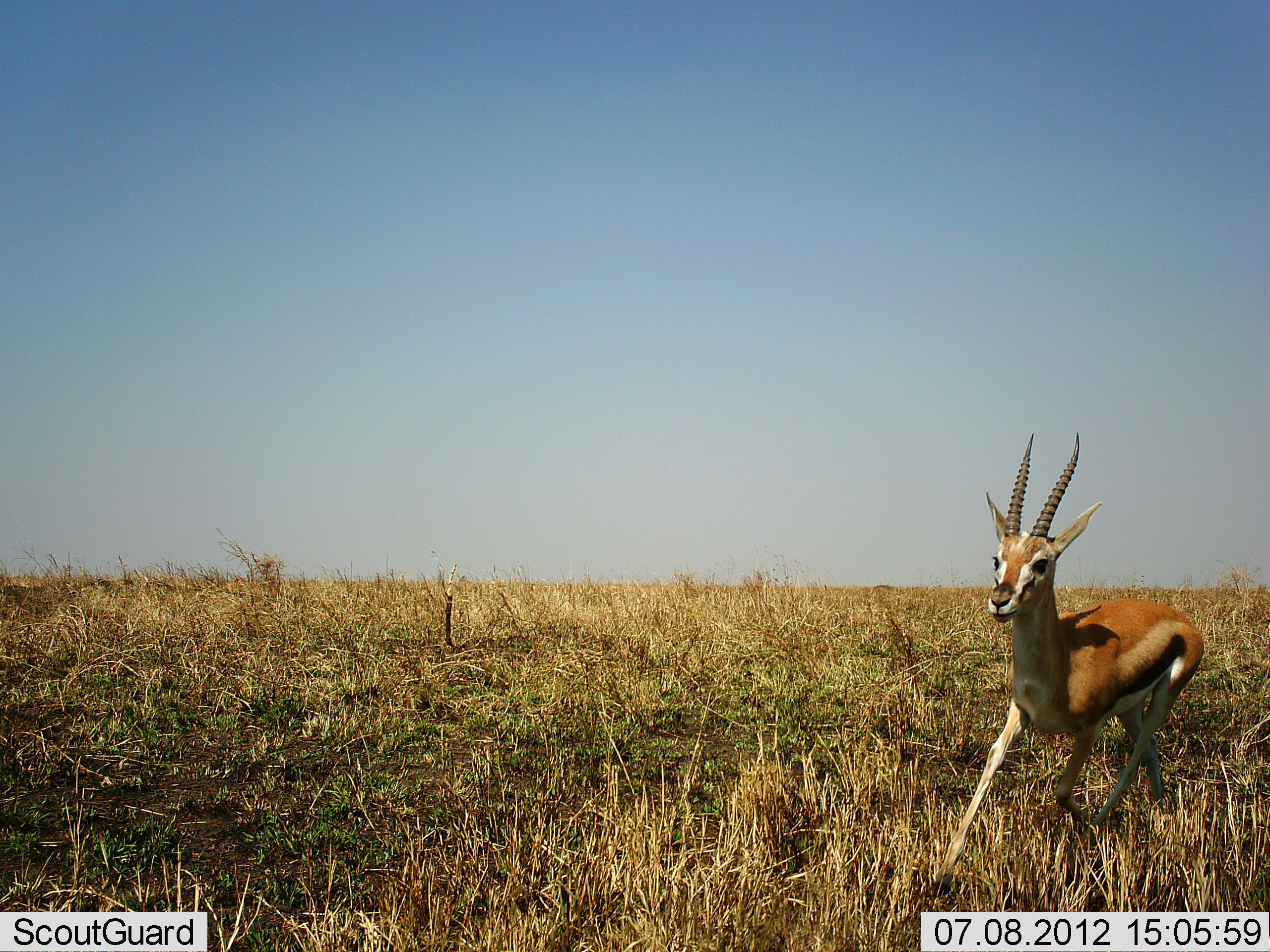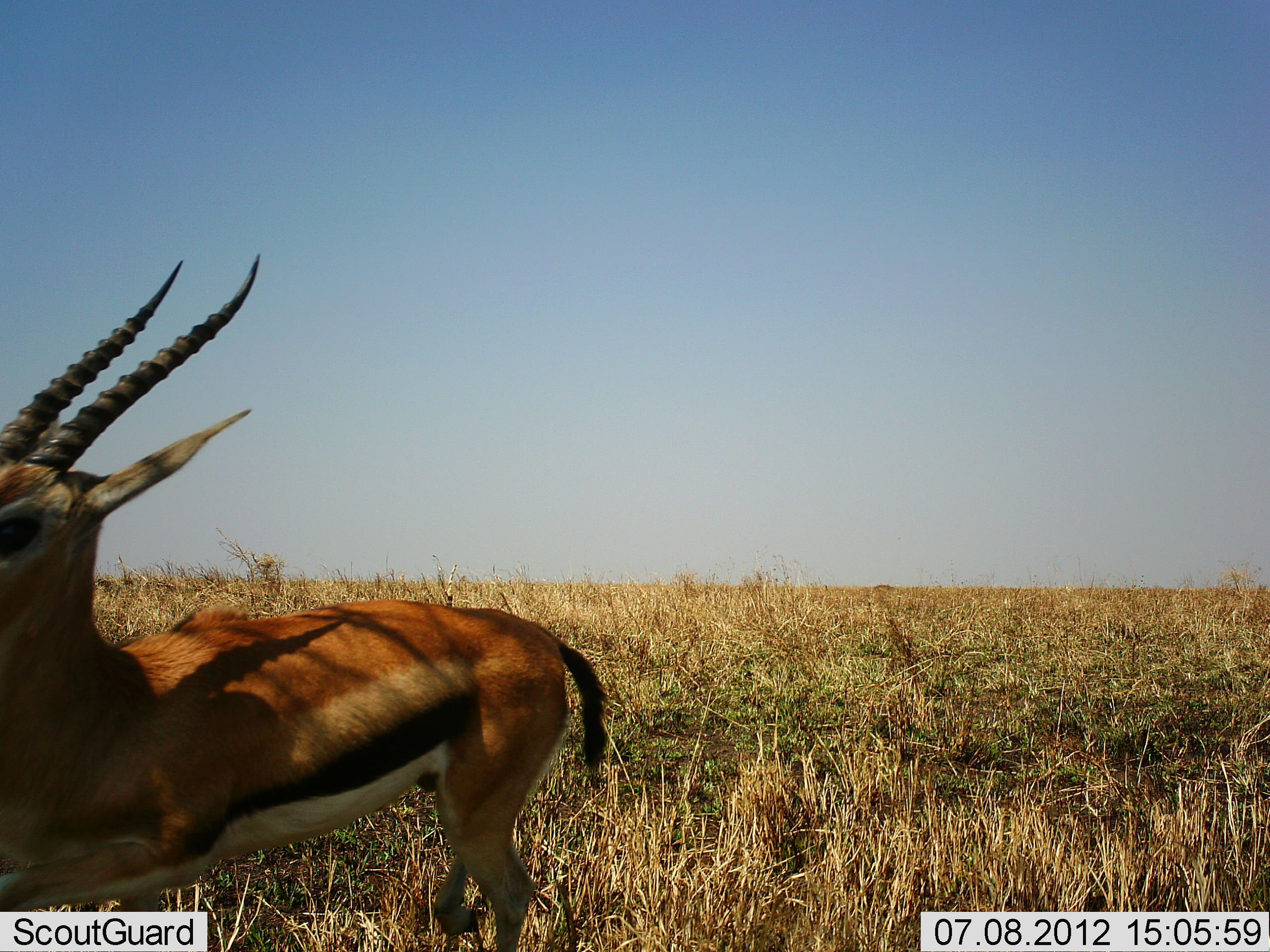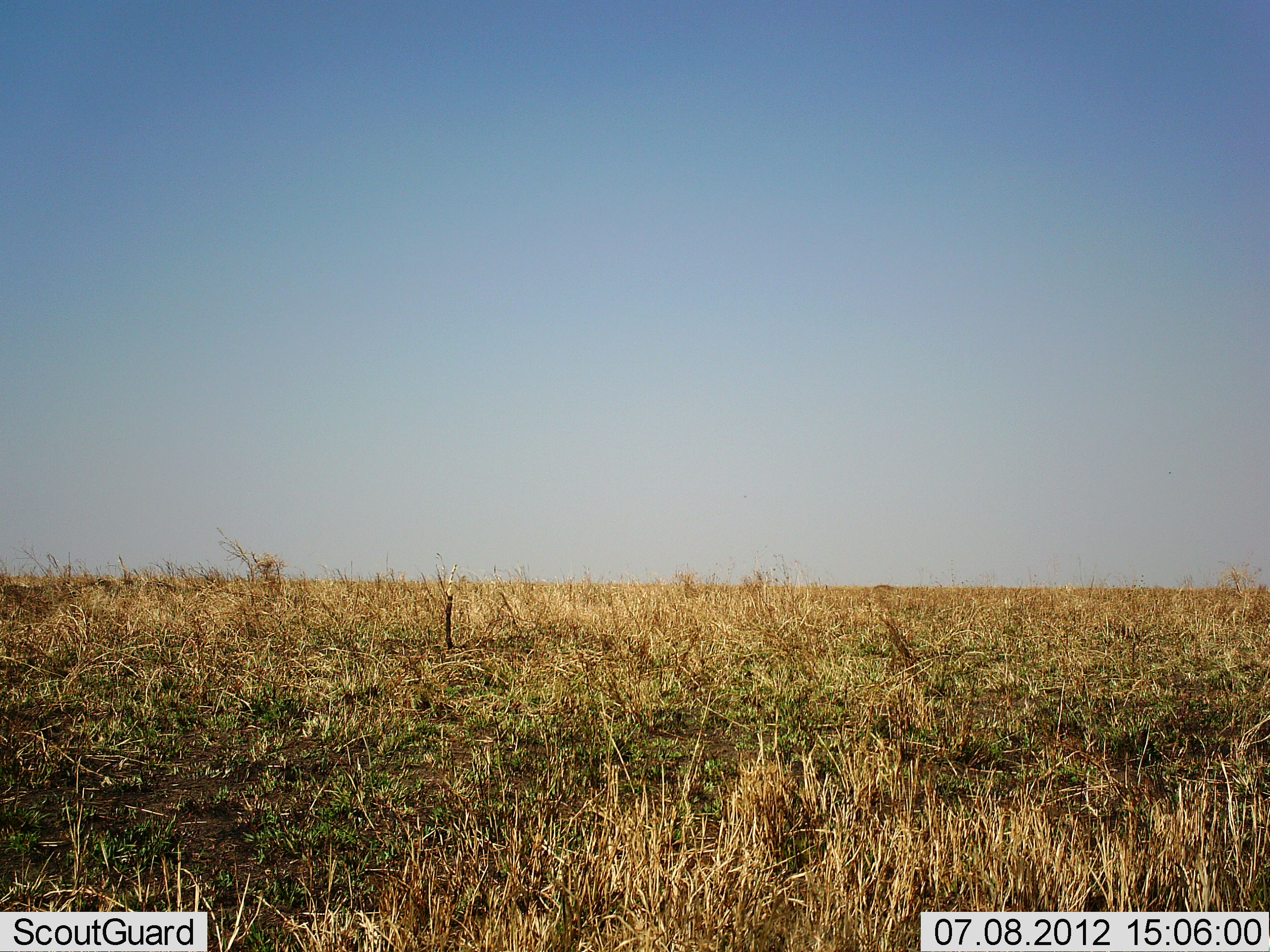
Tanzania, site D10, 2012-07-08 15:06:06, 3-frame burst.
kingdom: Animalia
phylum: Chordata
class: Mammalia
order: Artiodactyla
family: Bovidae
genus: Eudorcas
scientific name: Eudorcas thomsonii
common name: thomson's gazelle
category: gazellethomsons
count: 1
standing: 30%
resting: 0%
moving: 70%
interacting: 0%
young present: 0%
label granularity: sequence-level